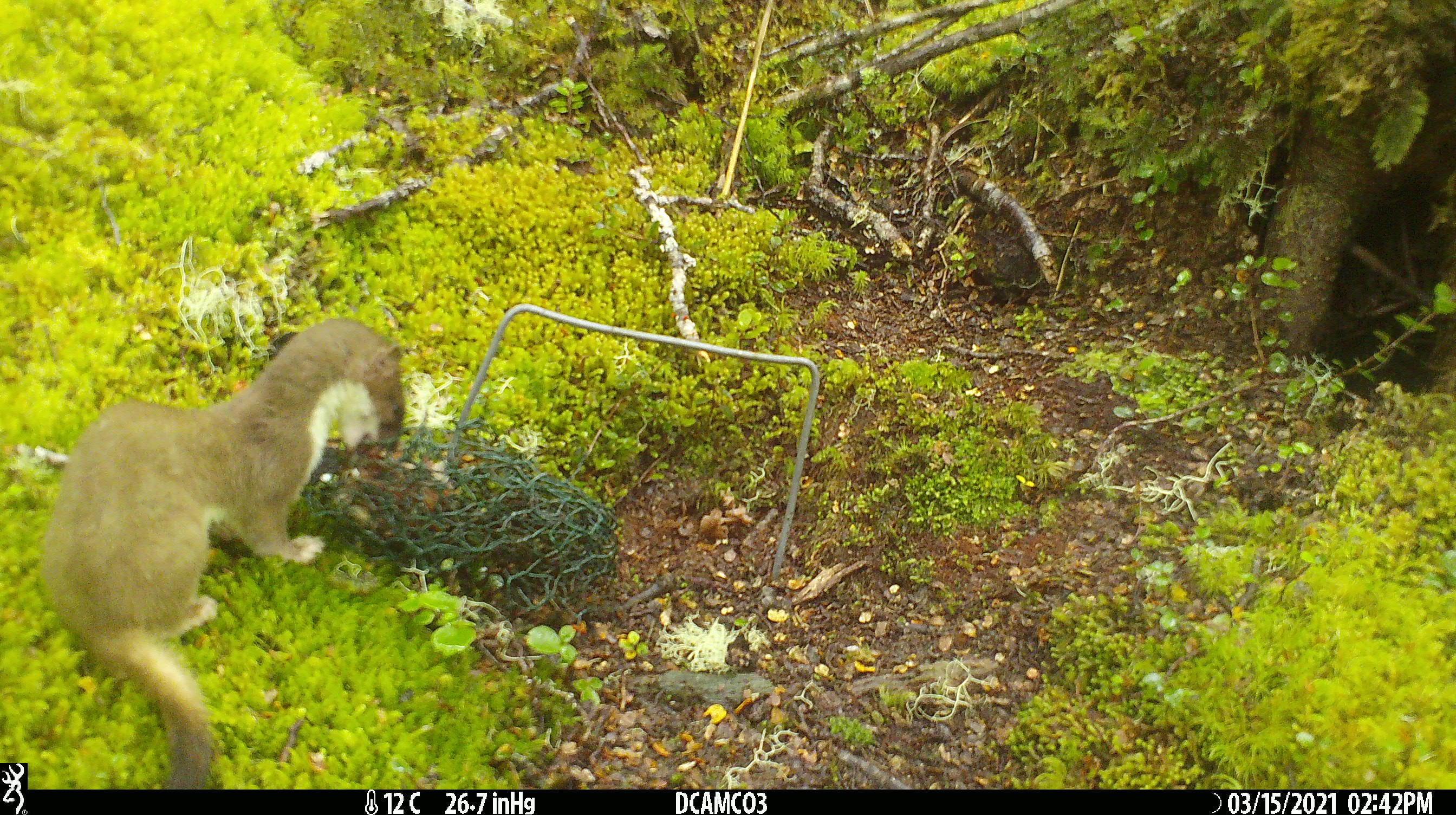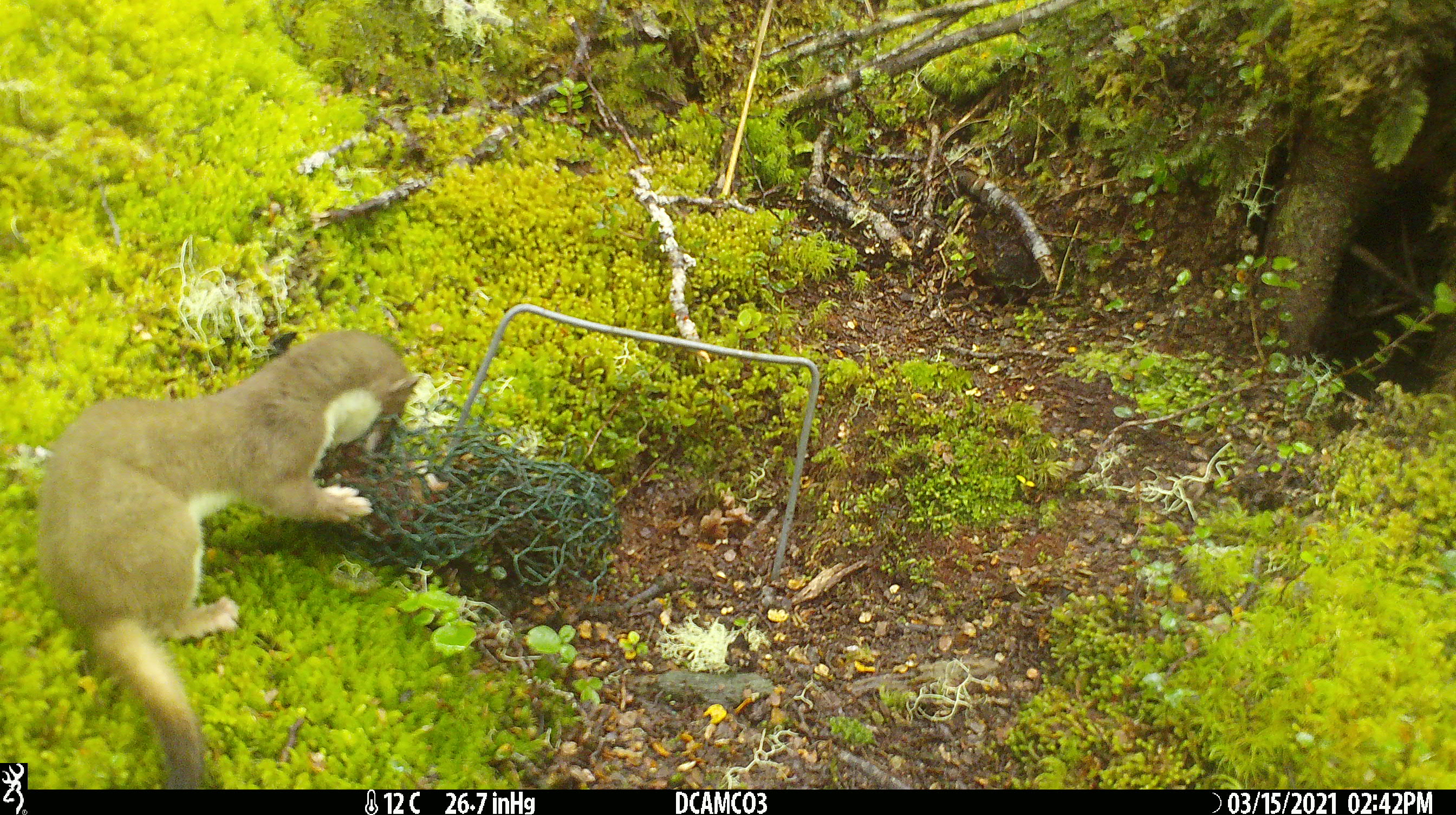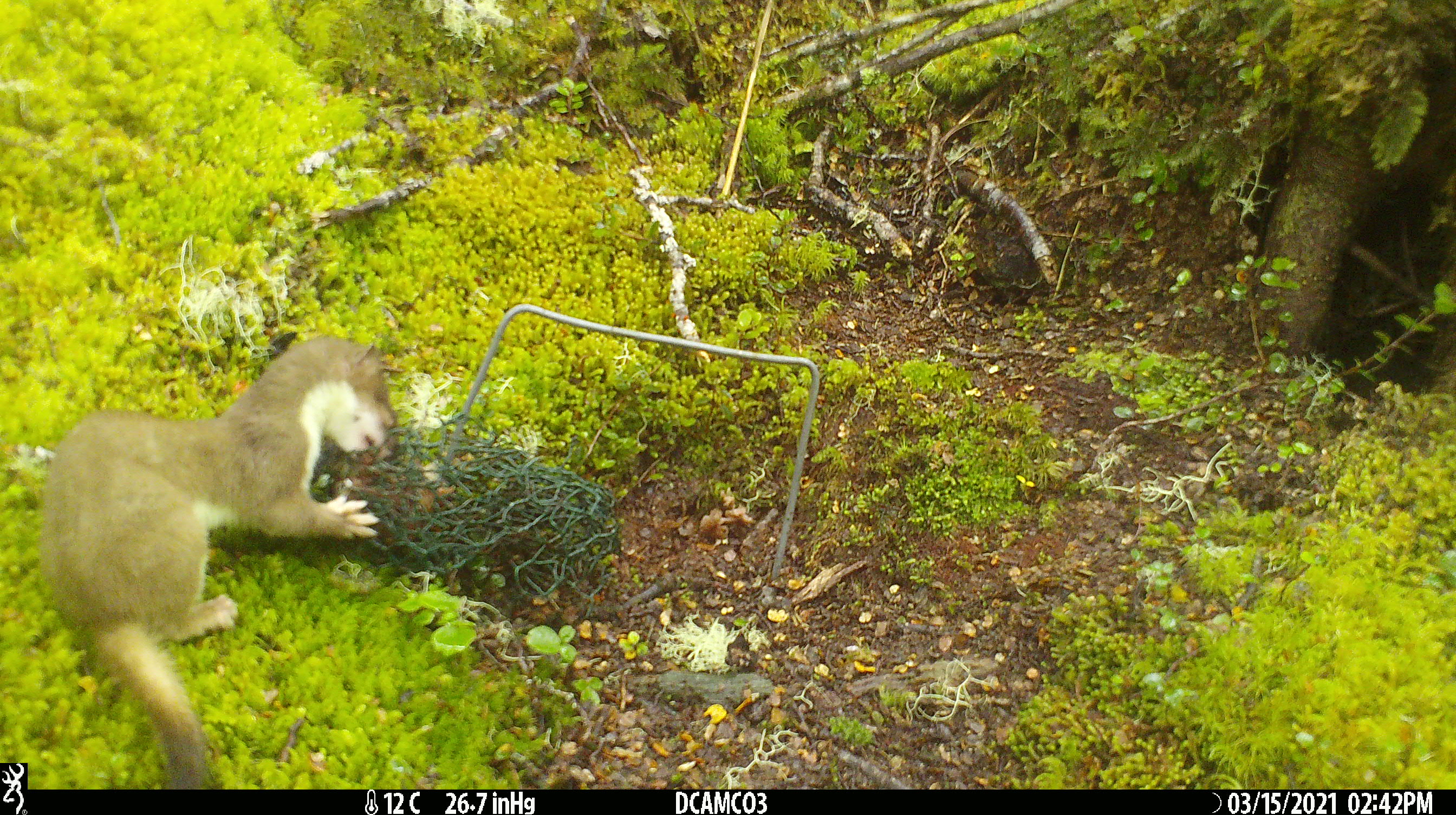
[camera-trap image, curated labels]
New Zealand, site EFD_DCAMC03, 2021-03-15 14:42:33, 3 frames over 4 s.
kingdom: Animalia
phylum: Chordata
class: Mammalia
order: Carnivora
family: Mustelidae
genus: Mustela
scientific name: Mustela erminea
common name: stoat